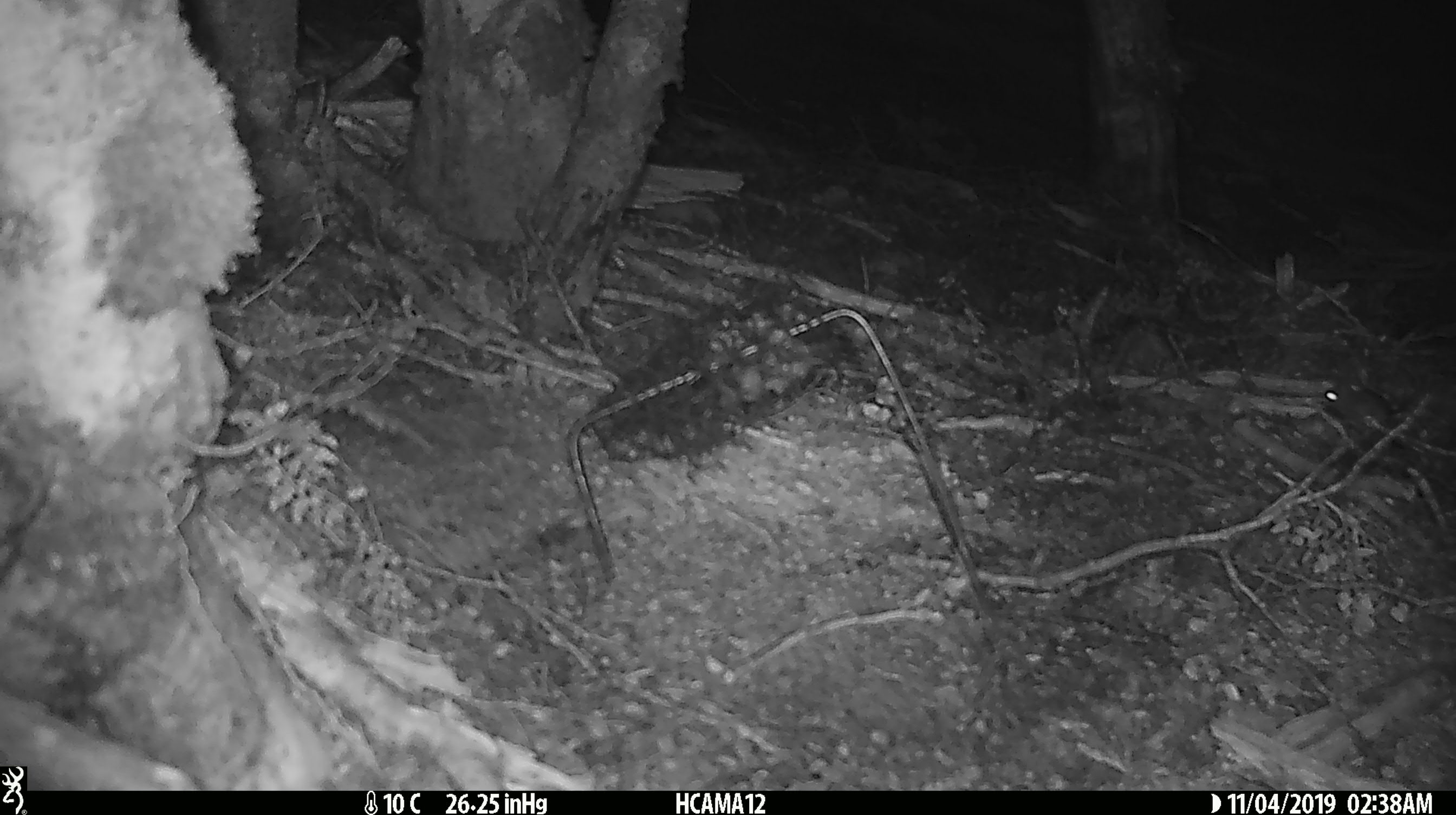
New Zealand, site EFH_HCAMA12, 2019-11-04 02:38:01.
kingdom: Animalia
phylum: Chordata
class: Mammalia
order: Rodentia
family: Muridae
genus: Mus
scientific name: Mus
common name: mouse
Mouse (Mus).